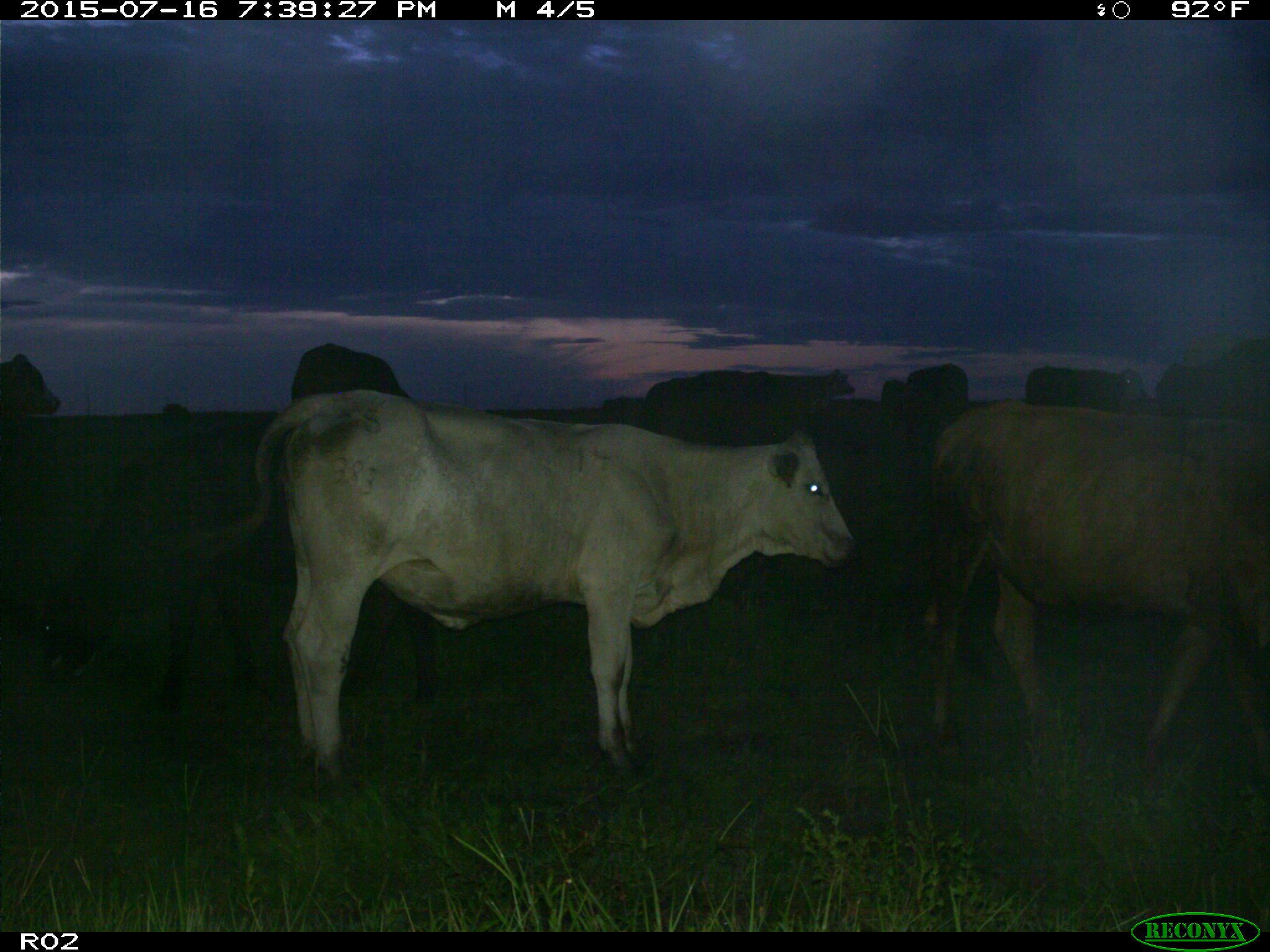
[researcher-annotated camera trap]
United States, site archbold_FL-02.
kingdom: Animalia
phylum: Chordata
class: Mammalia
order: Artiodactyla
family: Bovidae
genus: Bos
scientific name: Bos taurus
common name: domestic cow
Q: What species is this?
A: Bos taurus (domestic cow).